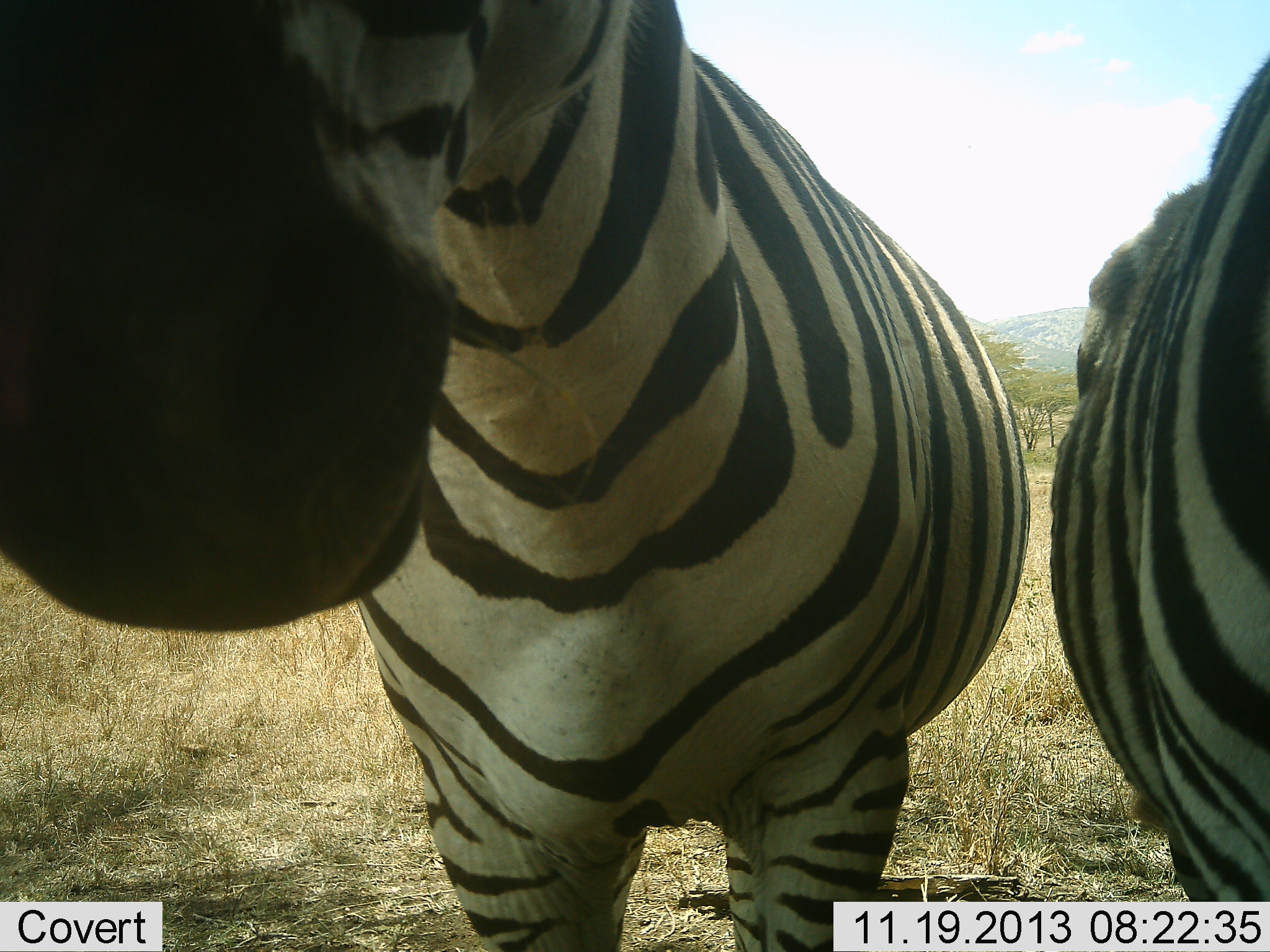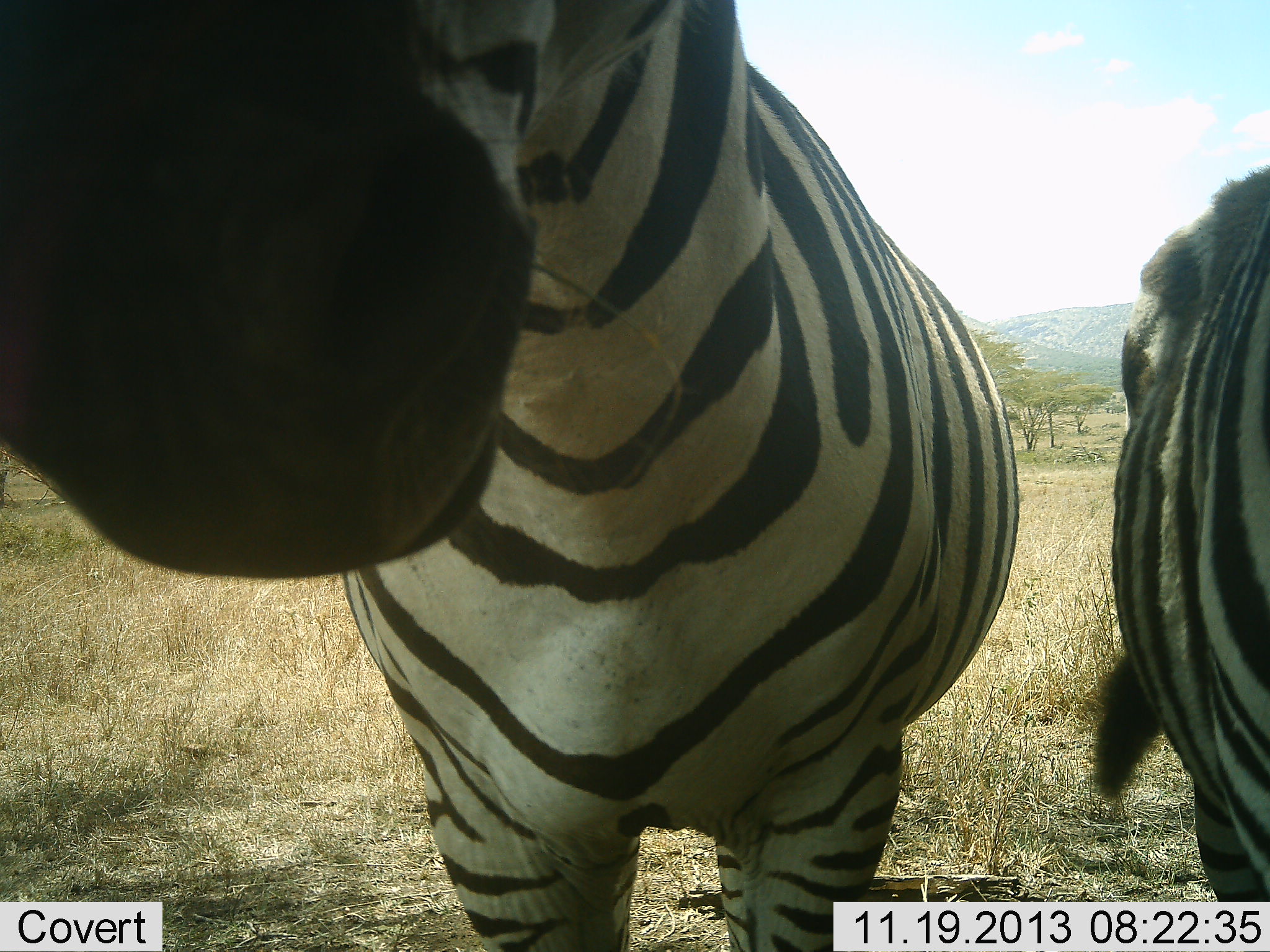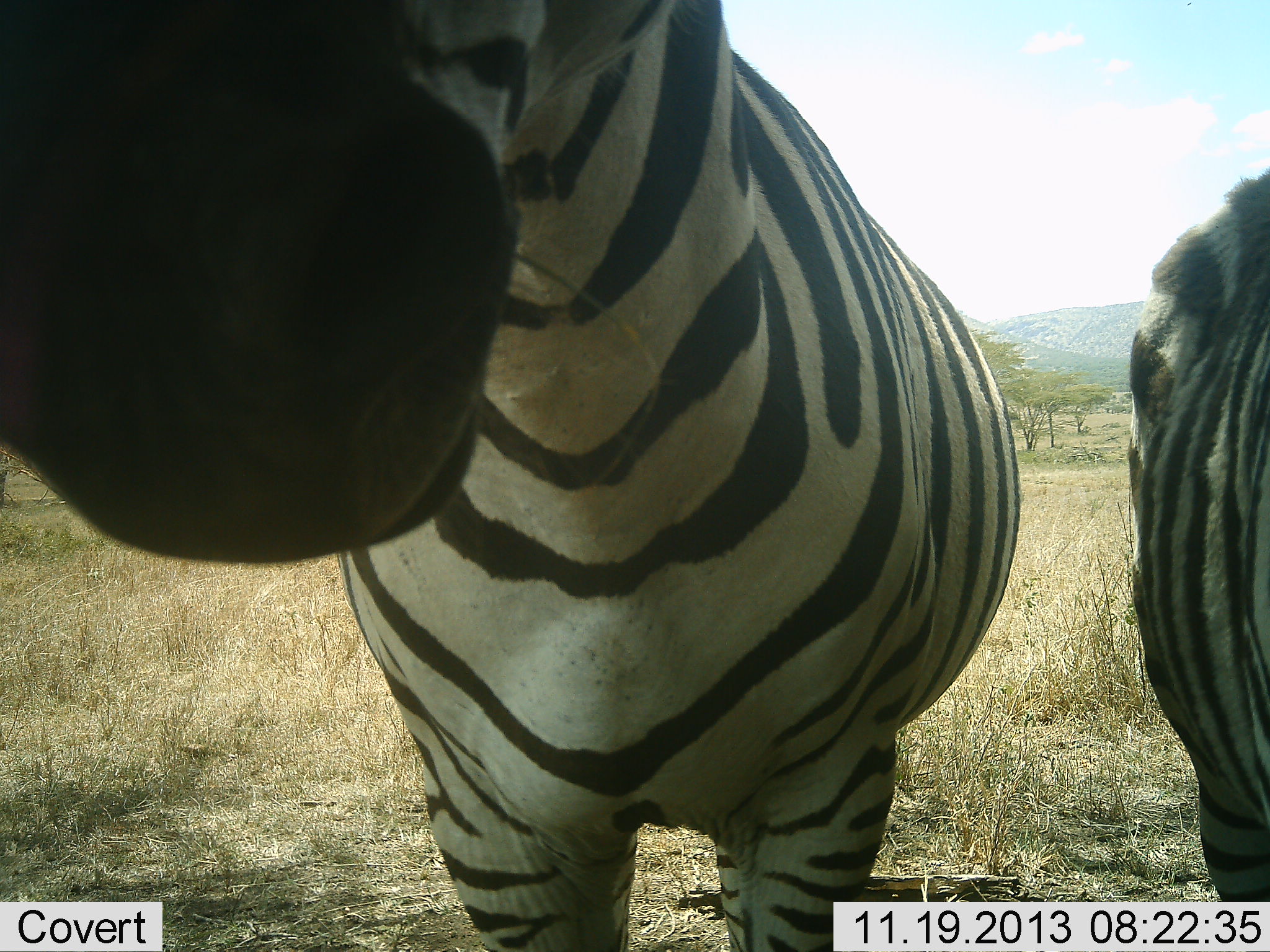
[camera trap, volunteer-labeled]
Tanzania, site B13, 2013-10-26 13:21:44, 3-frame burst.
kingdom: Animalia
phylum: Chordata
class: Mammalia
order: Perissodactyla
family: Equidae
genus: Equus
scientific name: Equus quagga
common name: plains zebra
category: zebra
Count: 2.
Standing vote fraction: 80%.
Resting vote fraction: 0%.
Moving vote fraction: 0%.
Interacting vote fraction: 20%.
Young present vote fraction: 0%.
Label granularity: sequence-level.